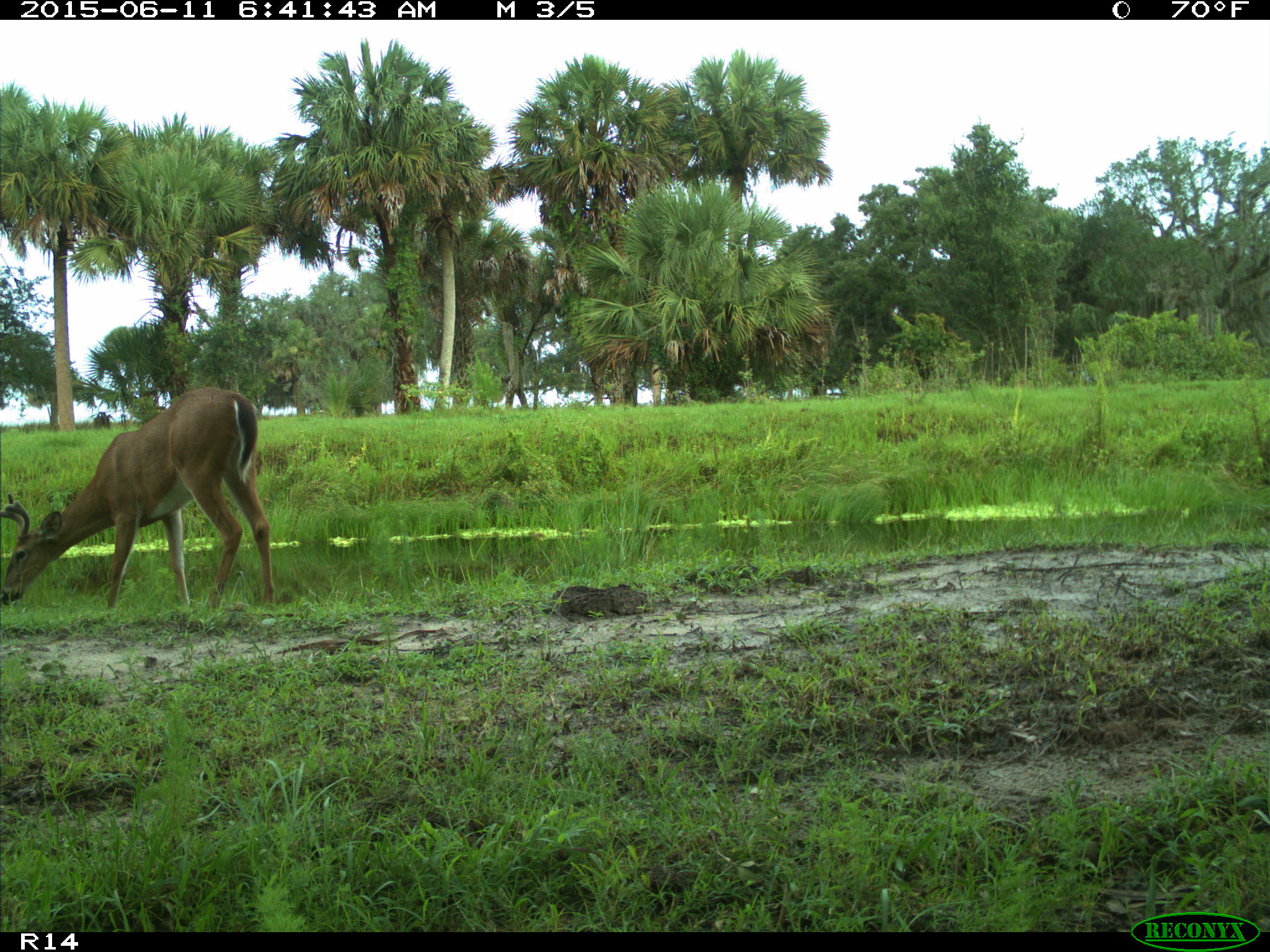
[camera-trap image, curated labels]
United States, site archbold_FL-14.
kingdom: Animalia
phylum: Chordata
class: Mammalia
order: Artiodactyla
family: Cervidae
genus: Odocoileus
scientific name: Odocoileus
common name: deer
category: unidentified deer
Unidentified deer (deer) (Odocoileus).